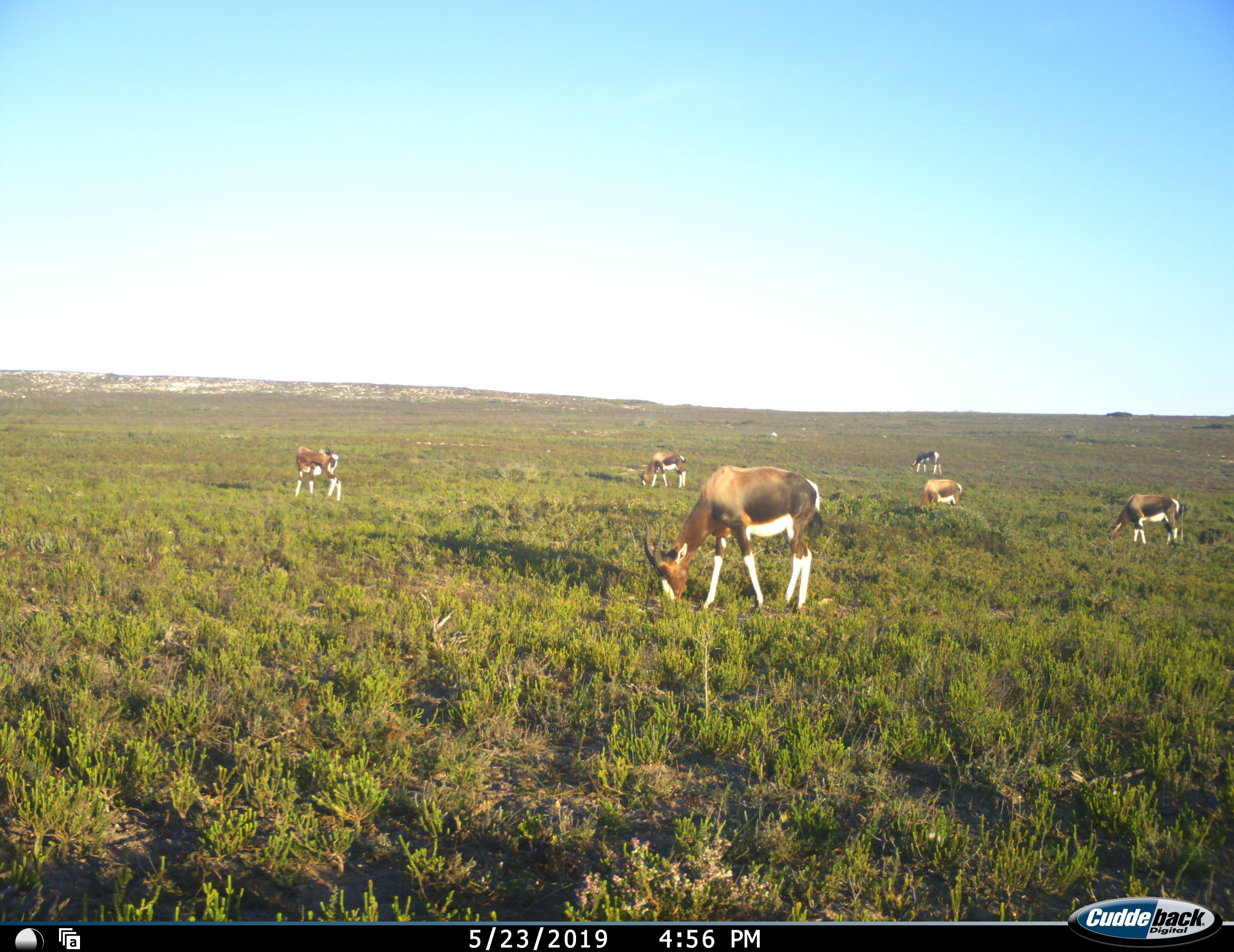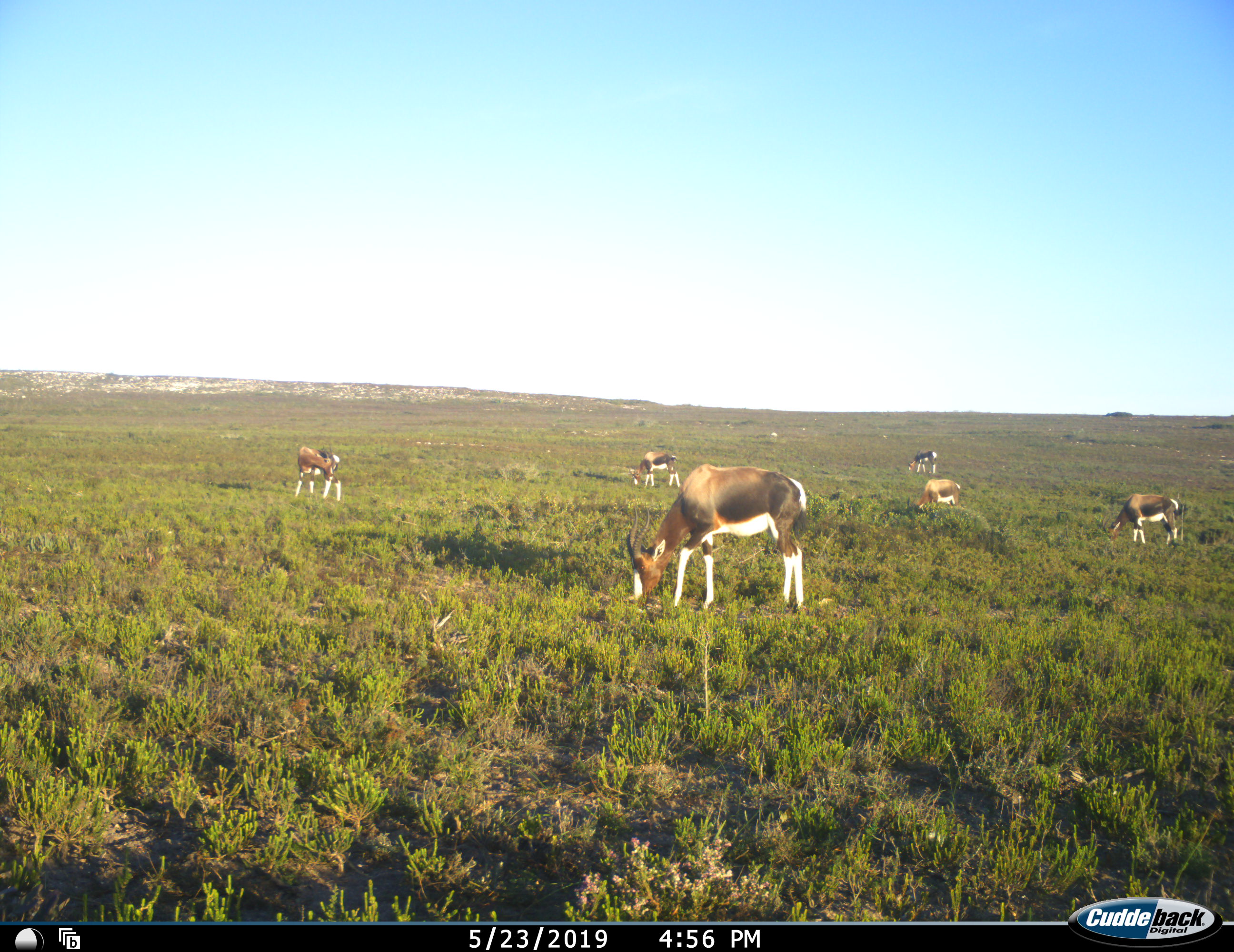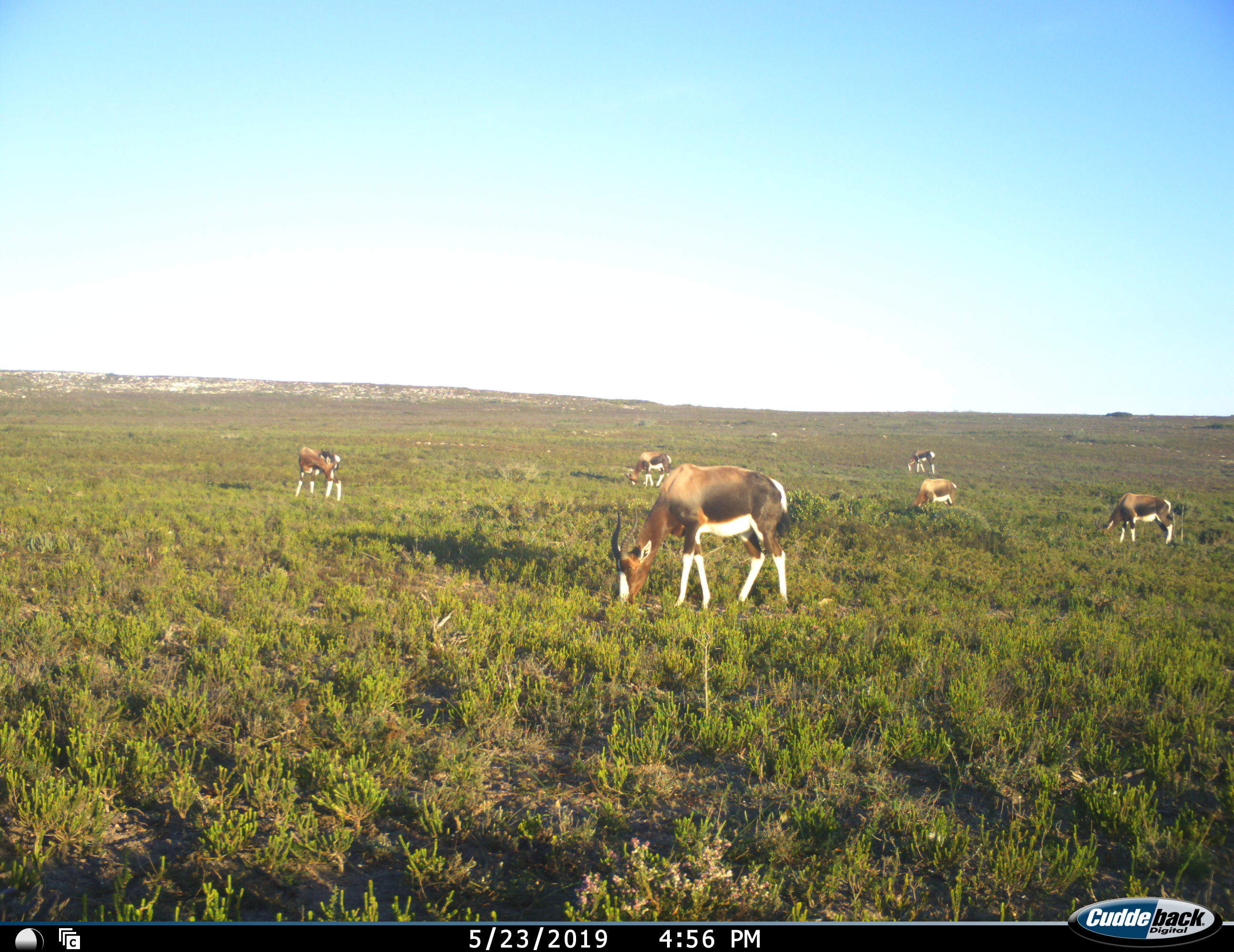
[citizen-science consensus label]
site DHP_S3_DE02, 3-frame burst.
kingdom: Animalia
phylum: Chordata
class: Mammalia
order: Artiodactyla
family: Bovidae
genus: Damaliscus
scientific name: Damaliscus pygargus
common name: bontebok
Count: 6.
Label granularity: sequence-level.